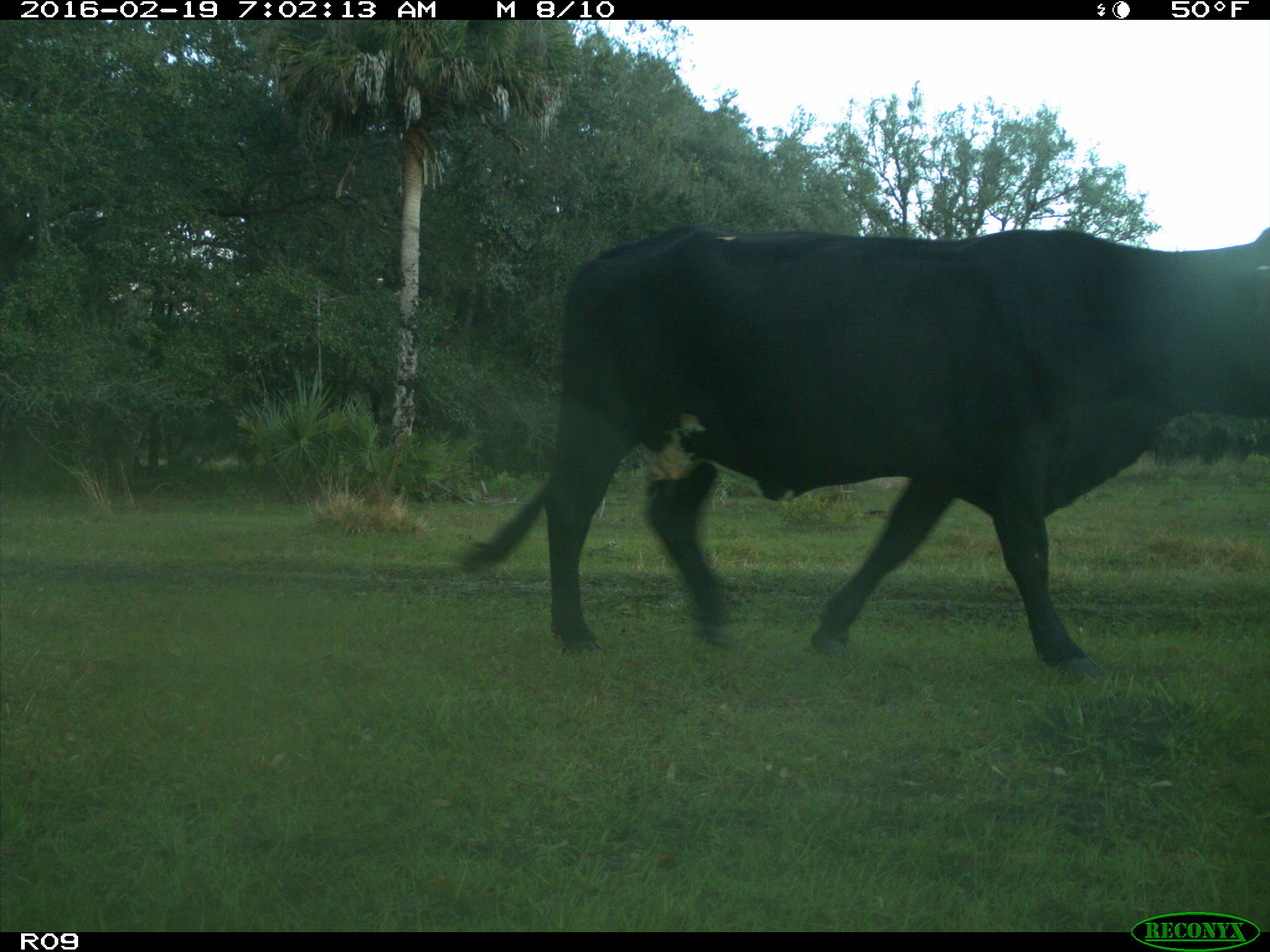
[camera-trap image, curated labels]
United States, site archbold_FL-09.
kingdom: Animalia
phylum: Chordata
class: Mammalia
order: Artiodactyla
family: Bovidae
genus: Bos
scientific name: Bos taurus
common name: domestic cow